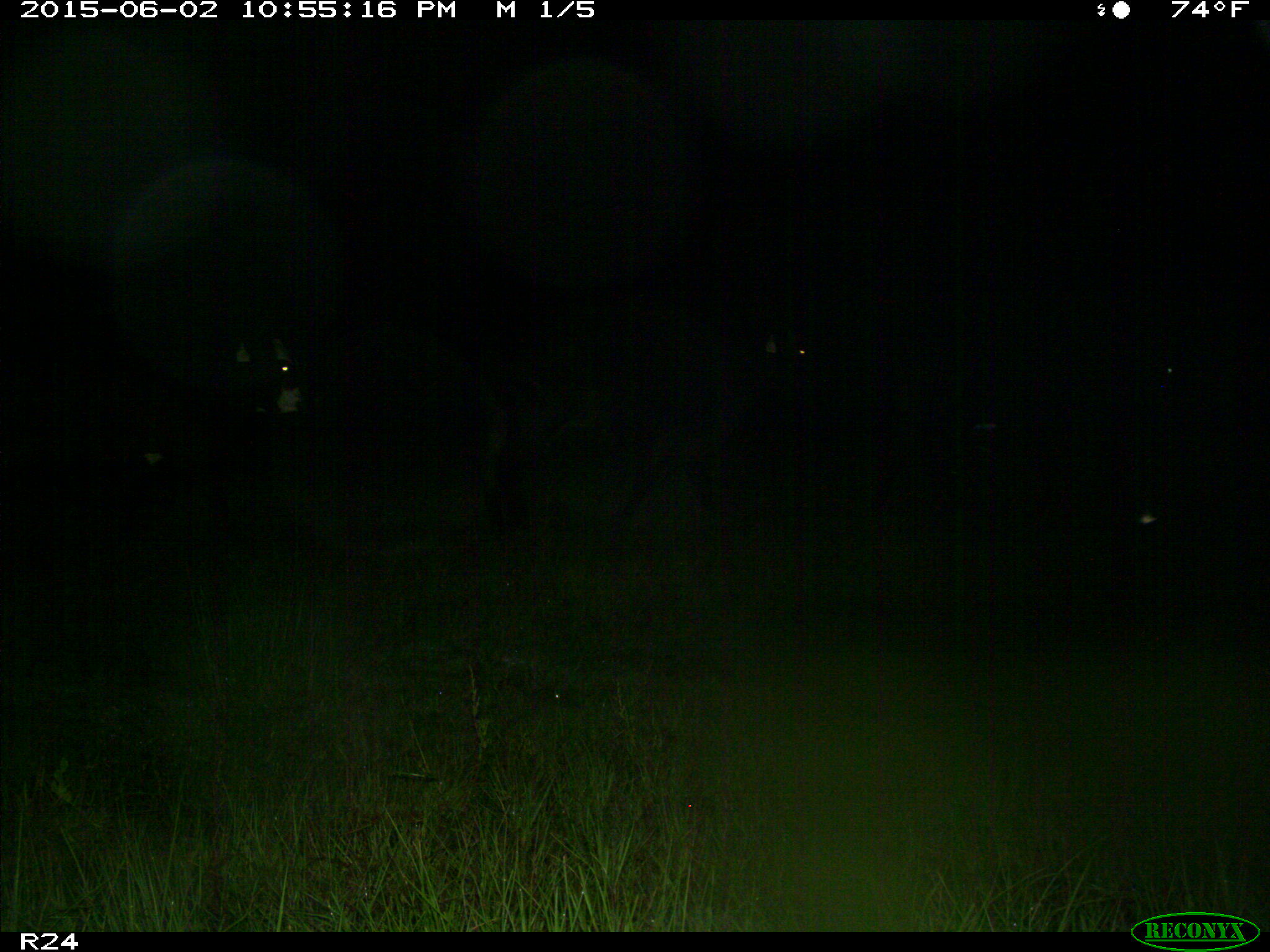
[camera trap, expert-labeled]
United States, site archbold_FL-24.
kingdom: Animalia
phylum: Chordata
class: Mammalia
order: Artiodactyla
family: Bovidae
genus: Bos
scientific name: Bos taurus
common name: domestic cow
Bos taurus (domestic cow).